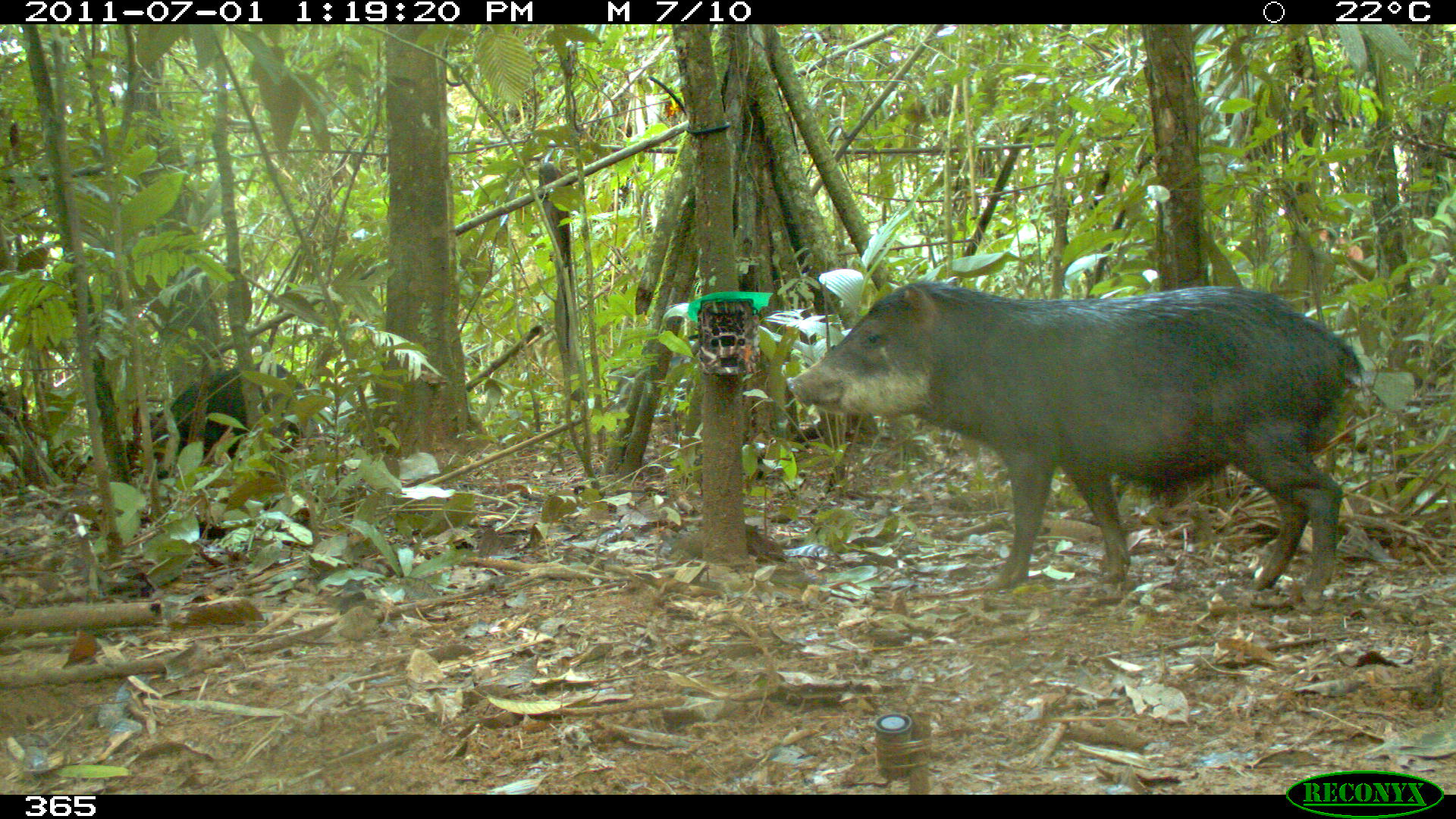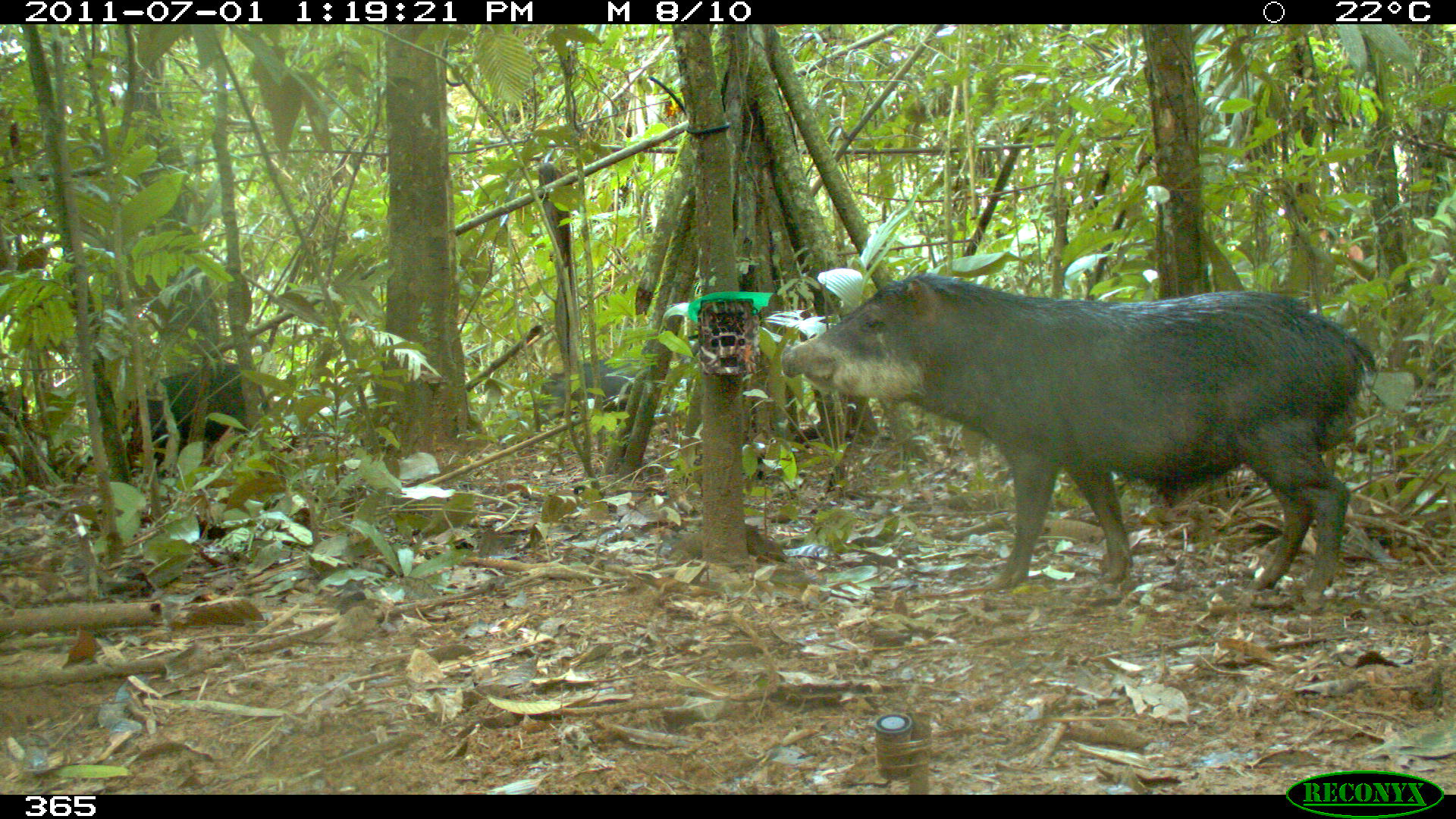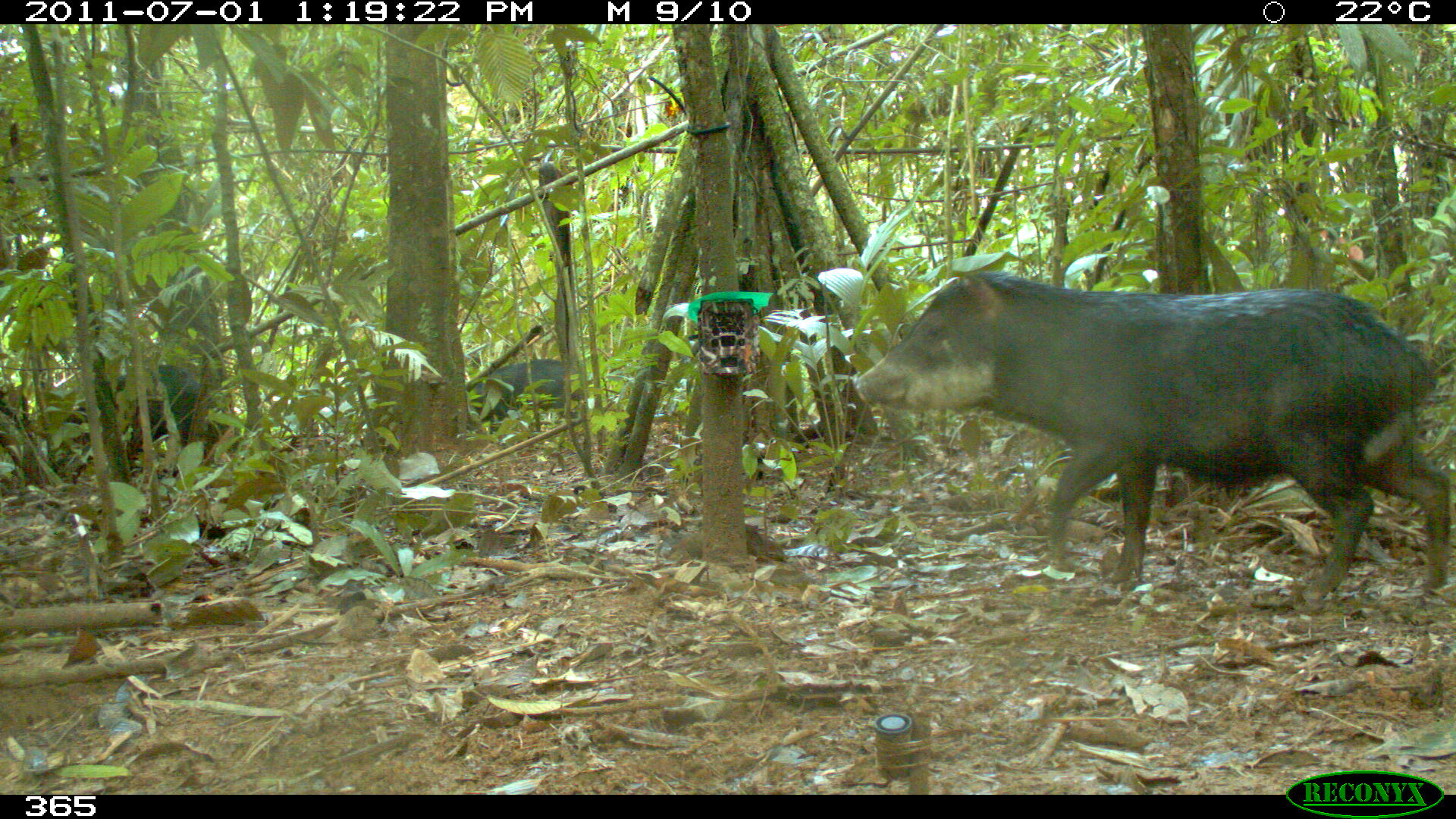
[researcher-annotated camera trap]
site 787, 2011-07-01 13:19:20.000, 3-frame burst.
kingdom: Animalia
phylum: Chordata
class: Mammalia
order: Artiodactyla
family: Tayassuidae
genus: Tayassu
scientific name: Tayassu pecari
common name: white-lipped peccary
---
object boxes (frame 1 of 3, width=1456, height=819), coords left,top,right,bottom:
tayassu pecari: 790,278,1365,608; 150,360,320,465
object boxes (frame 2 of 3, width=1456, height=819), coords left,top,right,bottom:
tayassu pecari: 781,273,1376,608; 121,365,272,476; 539,356,671,415